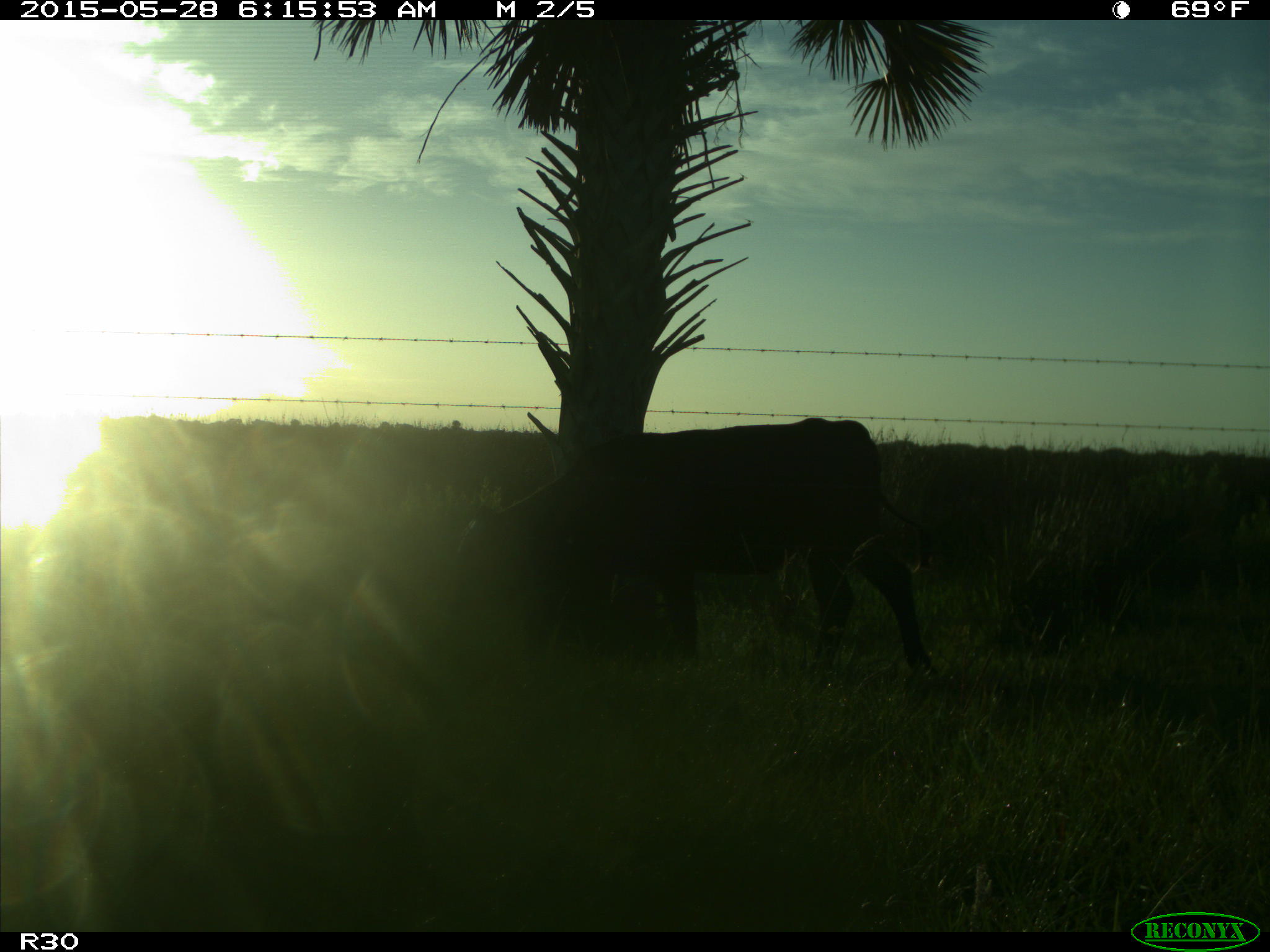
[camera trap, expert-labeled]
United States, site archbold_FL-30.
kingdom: Animalia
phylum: Chordata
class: Mammalia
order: Artiodactyla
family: Bovidae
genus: Bos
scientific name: Bos taurus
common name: domestic cow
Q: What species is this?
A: Bos taurus (domestic cow).